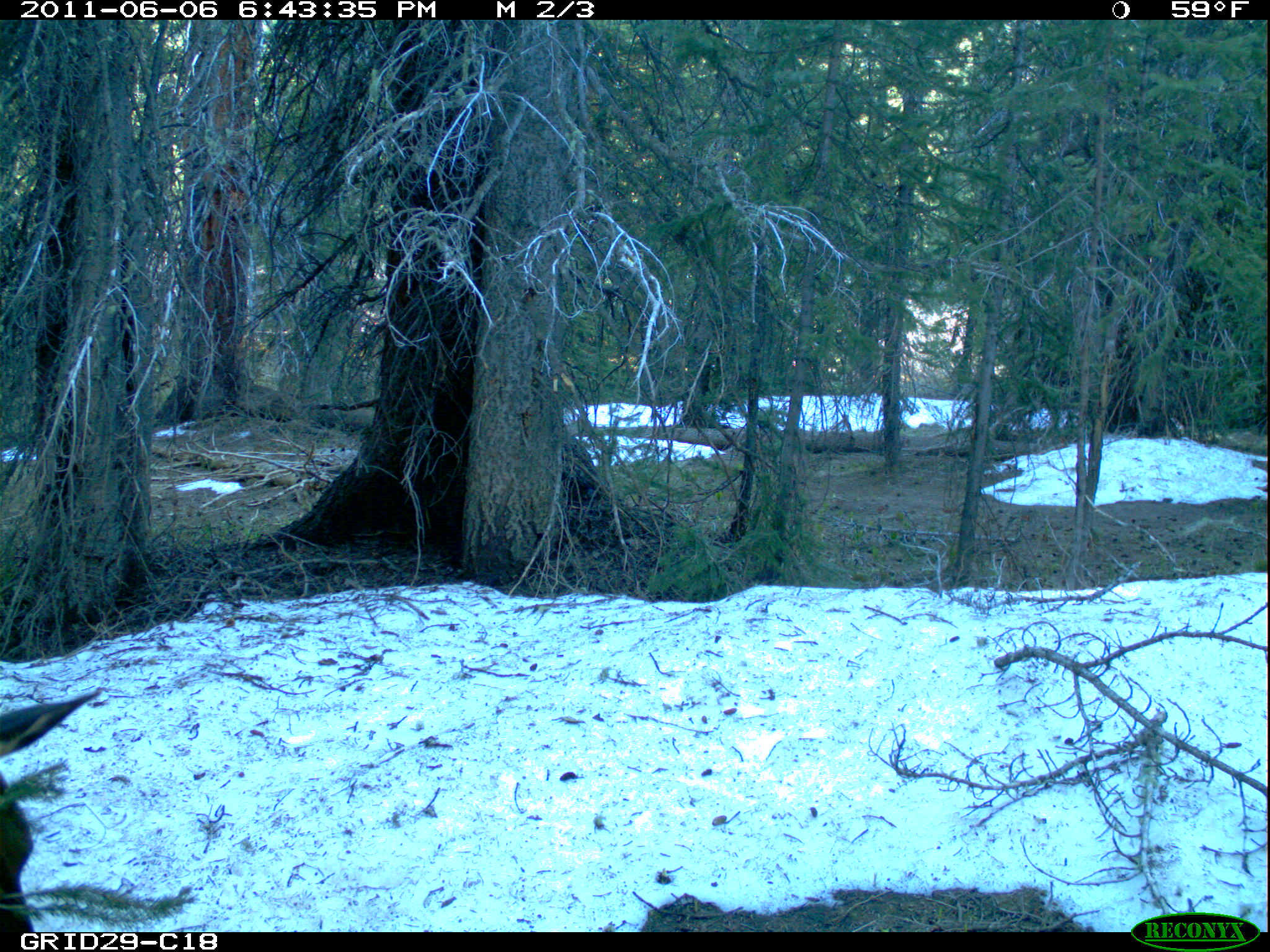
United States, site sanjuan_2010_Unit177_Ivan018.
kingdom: Animalia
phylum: Chordata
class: Mammalia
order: Artiodactyla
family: Cervidae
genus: Cervus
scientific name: Cervus elaphus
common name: red deer